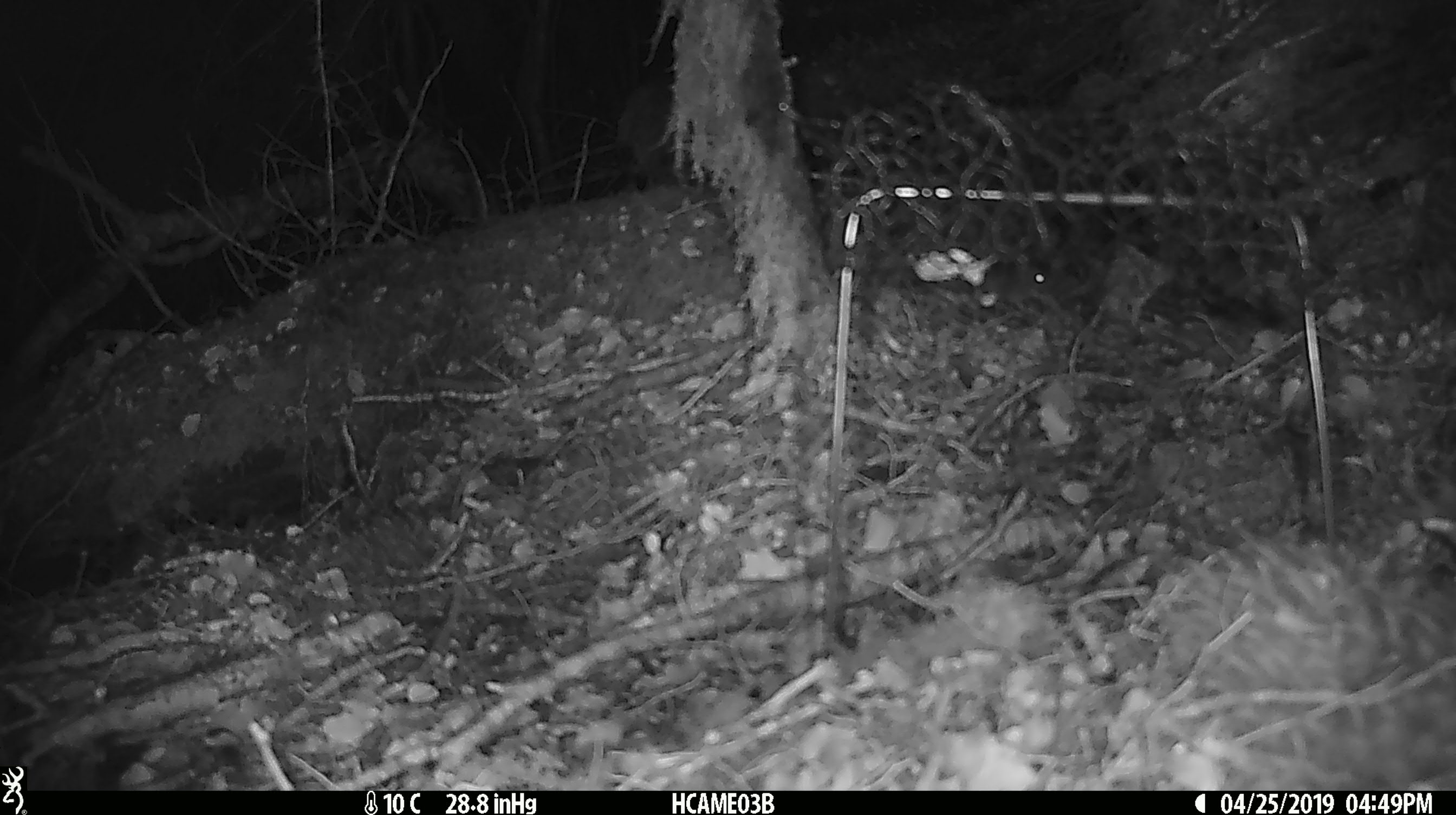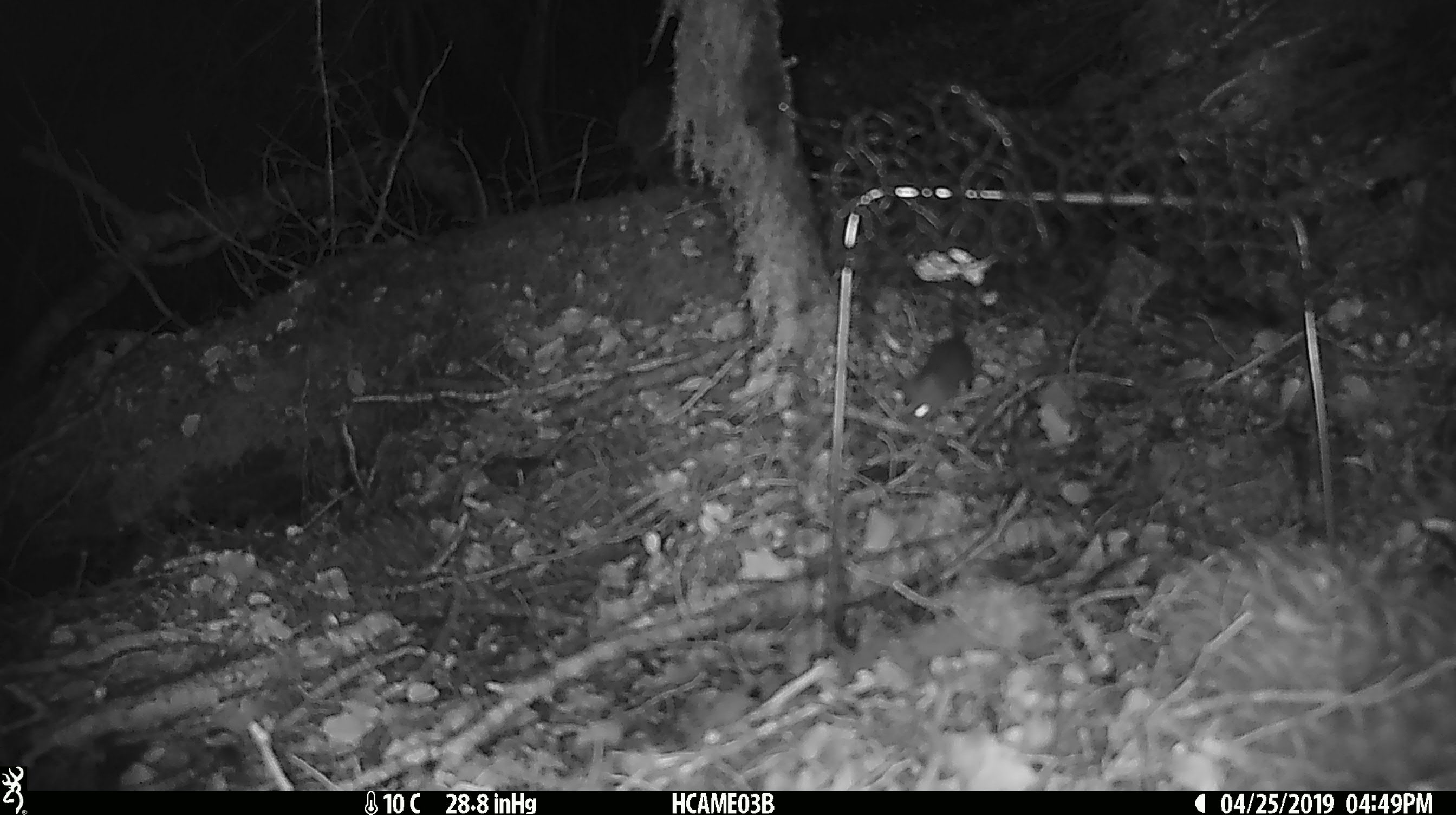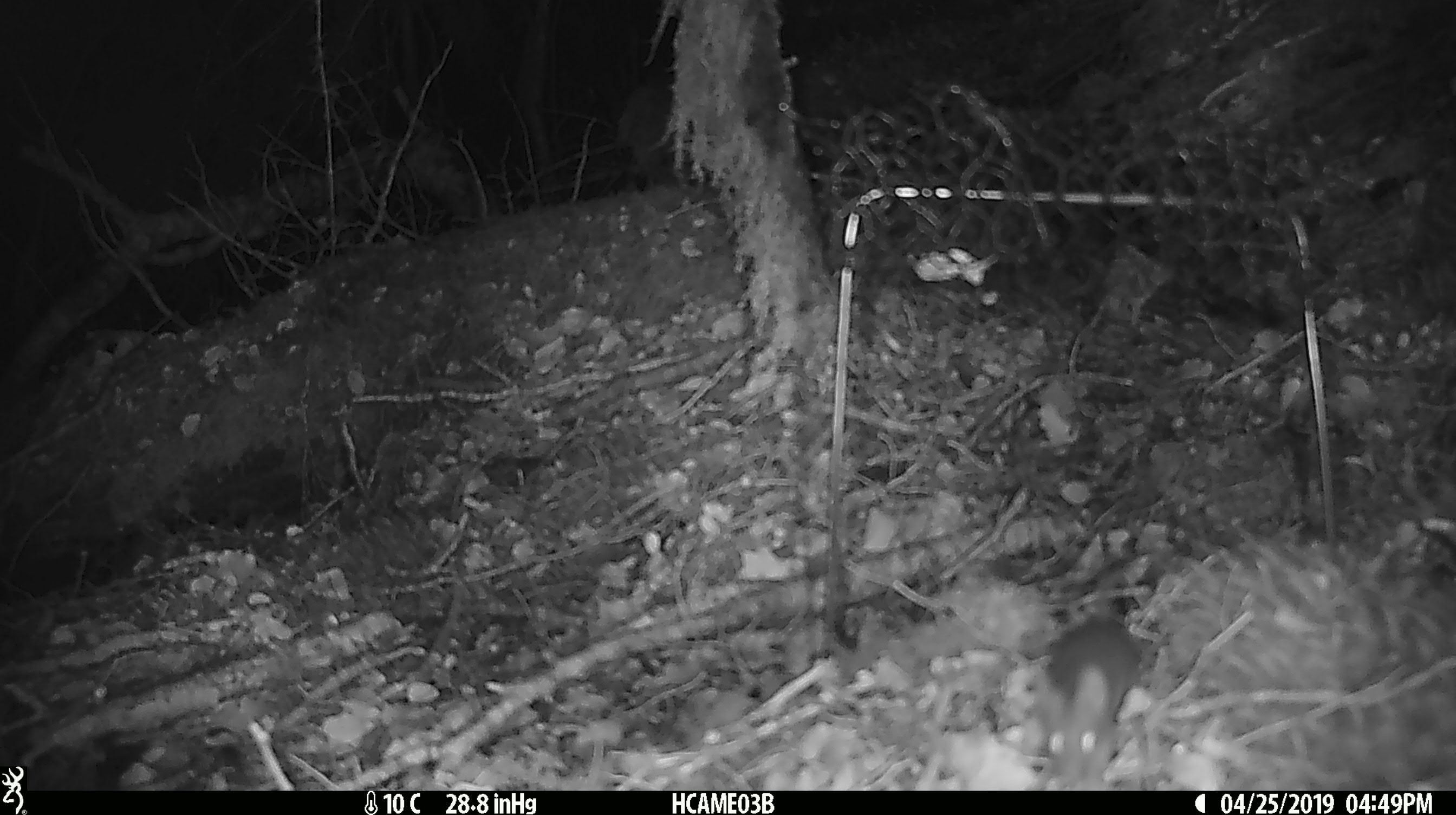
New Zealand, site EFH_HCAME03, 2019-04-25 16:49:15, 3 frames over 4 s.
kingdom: Animalia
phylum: Chordata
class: Mammalia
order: Rodentia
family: Muridae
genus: Mus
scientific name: Mus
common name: mouse